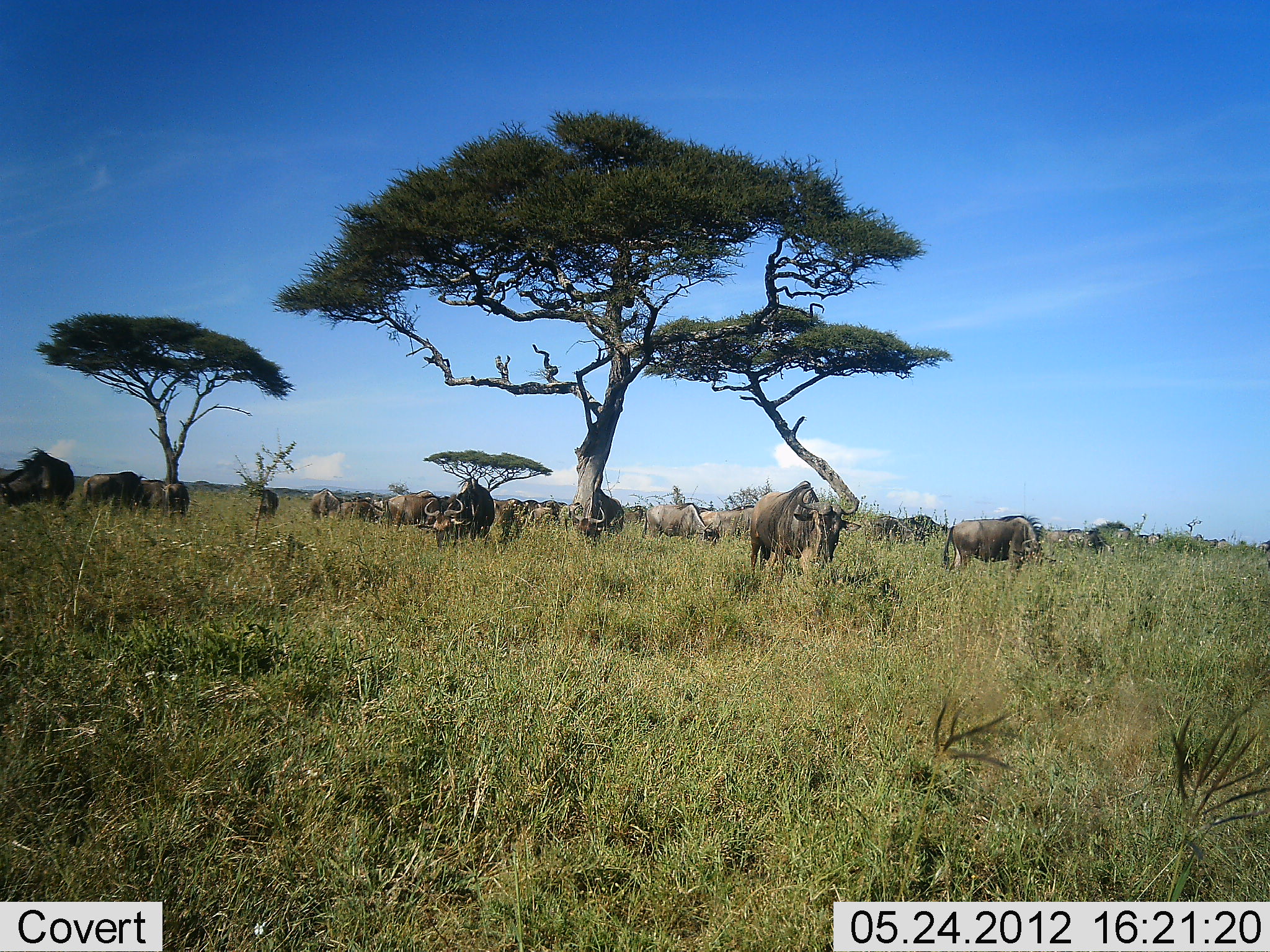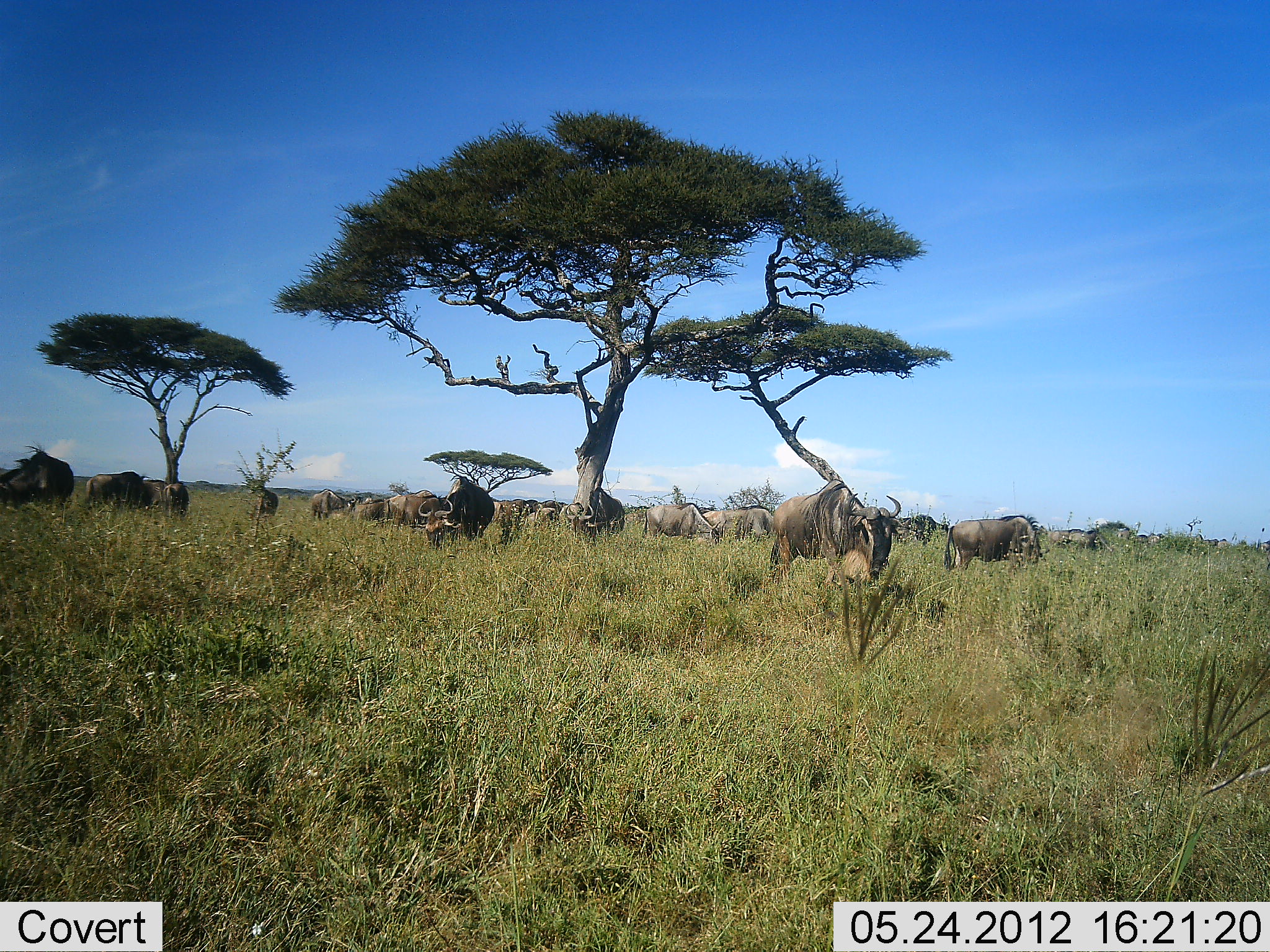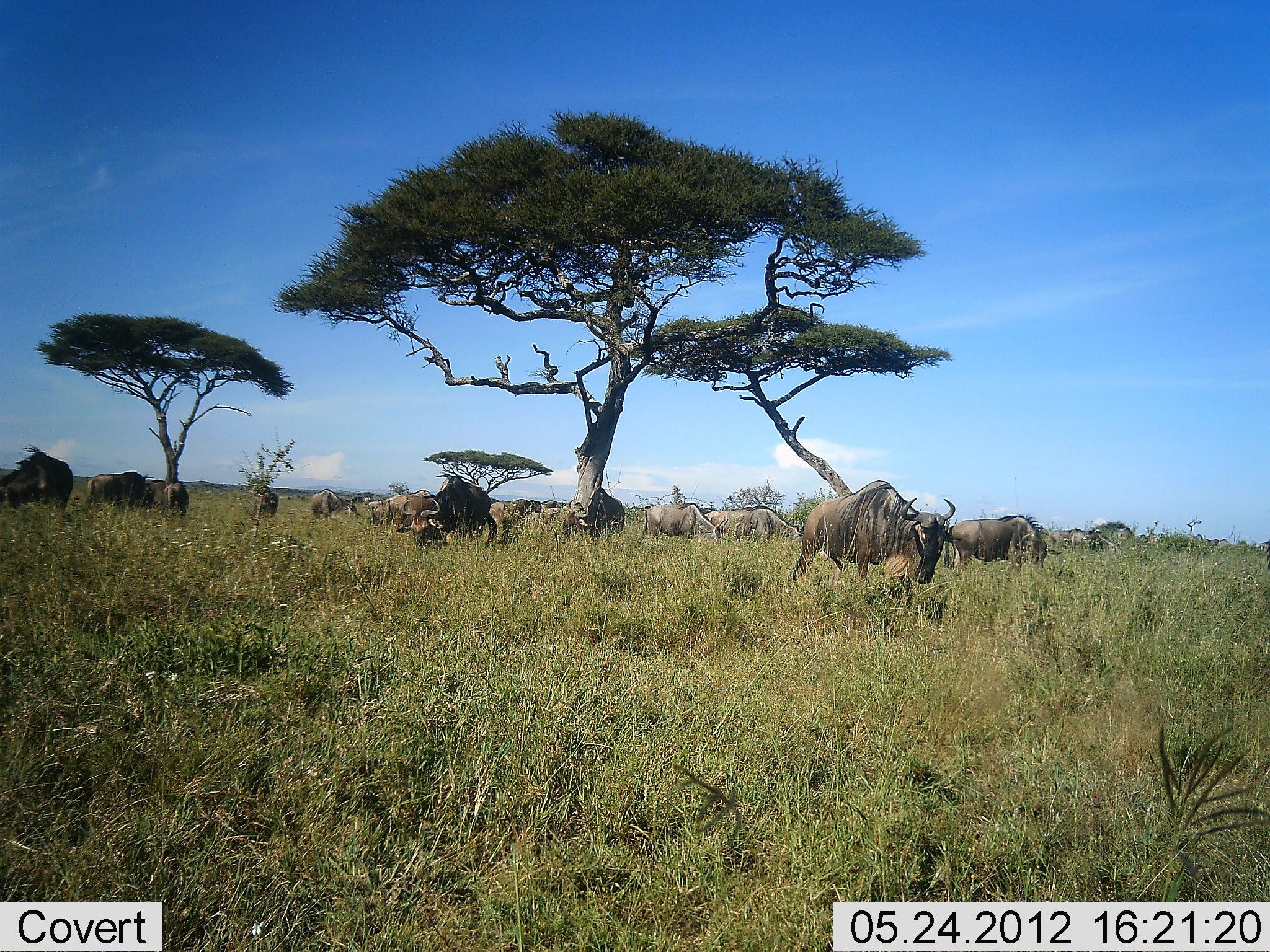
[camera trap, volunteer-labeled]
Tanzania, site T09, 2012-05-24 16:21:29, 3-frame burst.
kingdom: Animalia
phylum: Chordata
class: Mammalia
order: Artiodactyla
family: Bovidae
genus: Connochaetes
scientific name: Connochaetes taurinus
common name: blue wildebeest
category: wildebeest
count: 11-50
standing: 80%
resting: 10%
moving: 50%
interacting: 10%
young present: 10%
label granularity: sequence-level